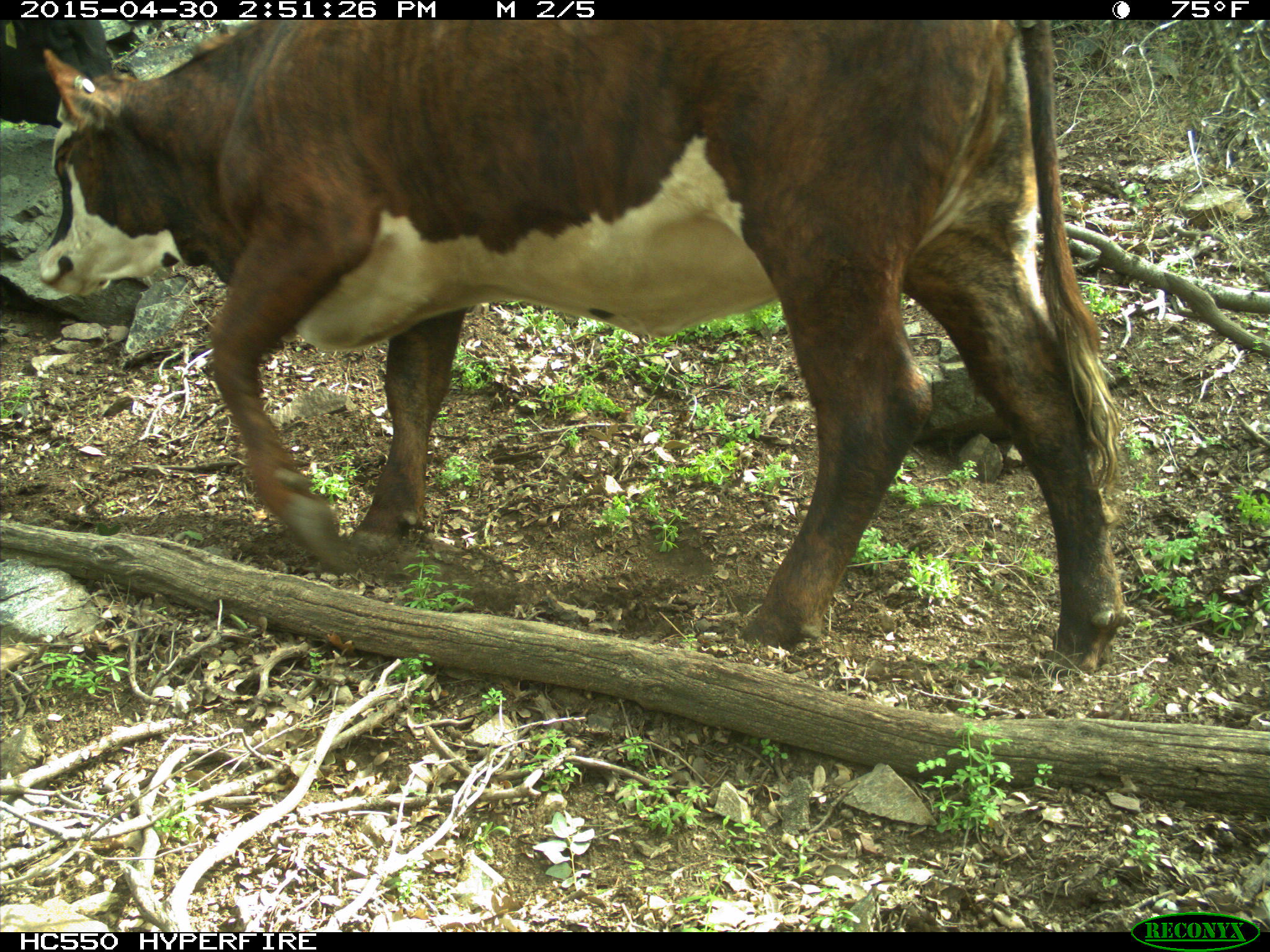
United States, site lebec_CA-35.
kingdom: Animalia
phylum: Chordata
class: Mammalia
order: Artiodactyla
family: Bovidae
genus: Bos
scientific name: Bos taurus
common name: domestic cow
Bos taurus (domestic cow).